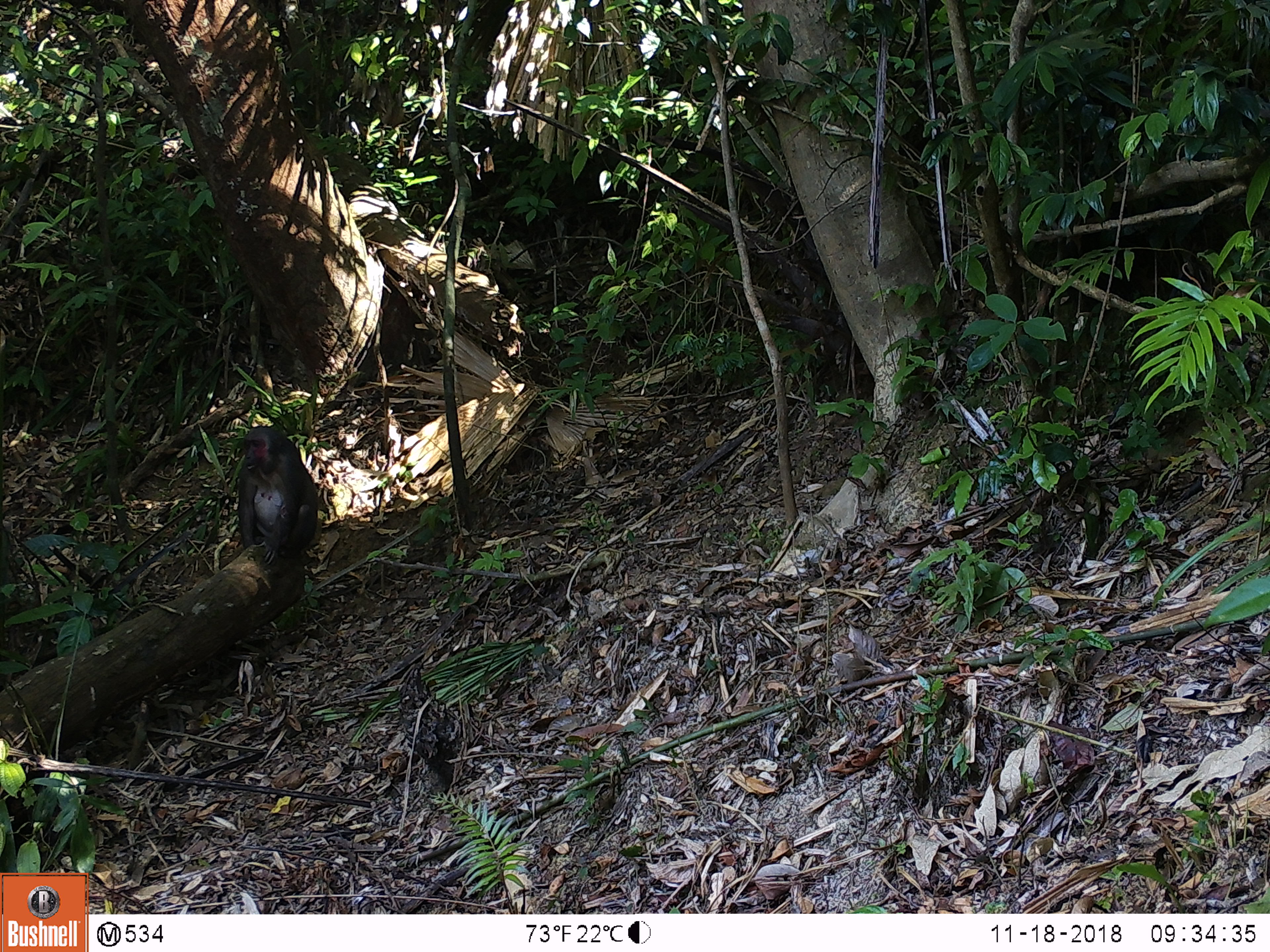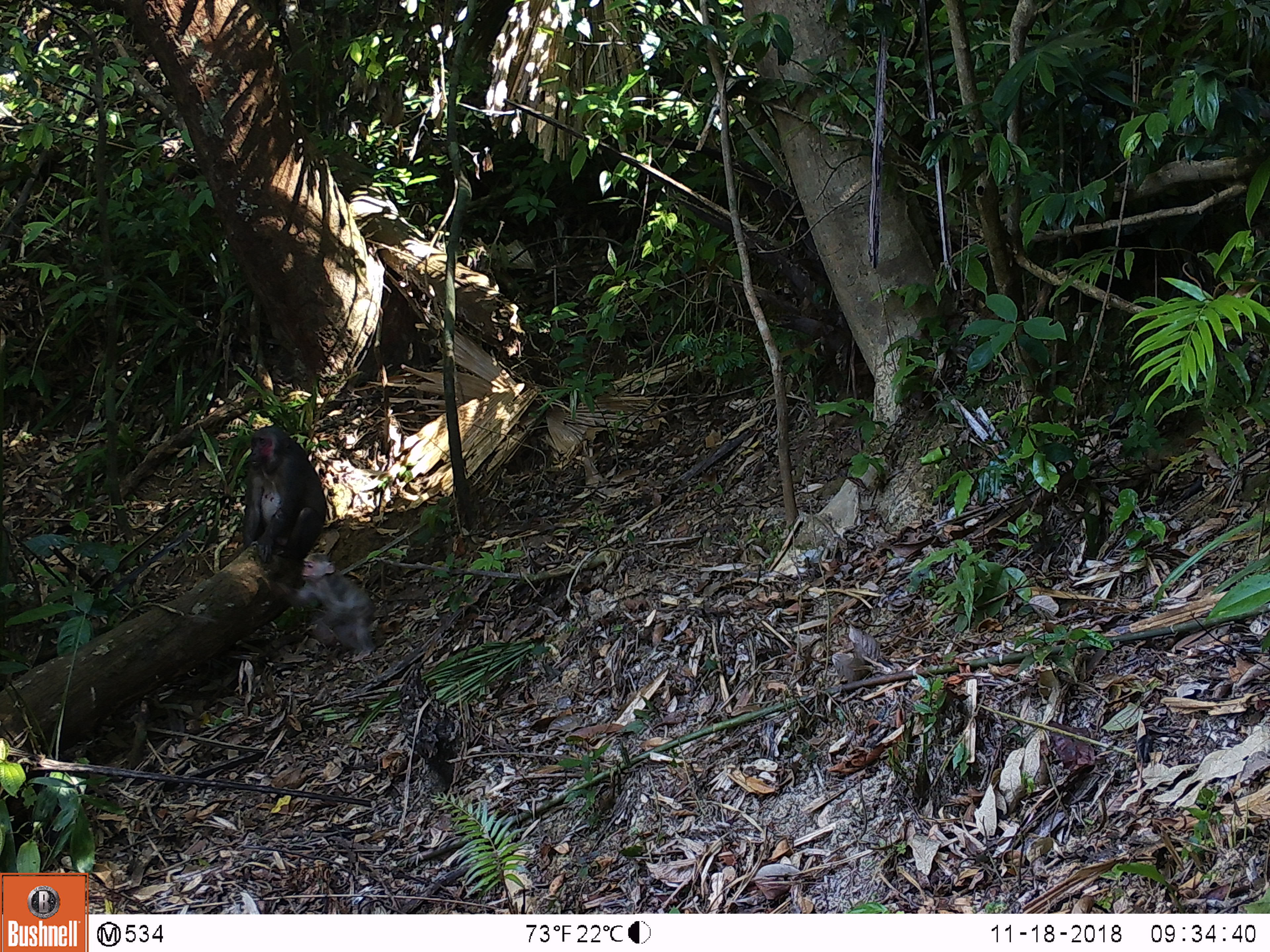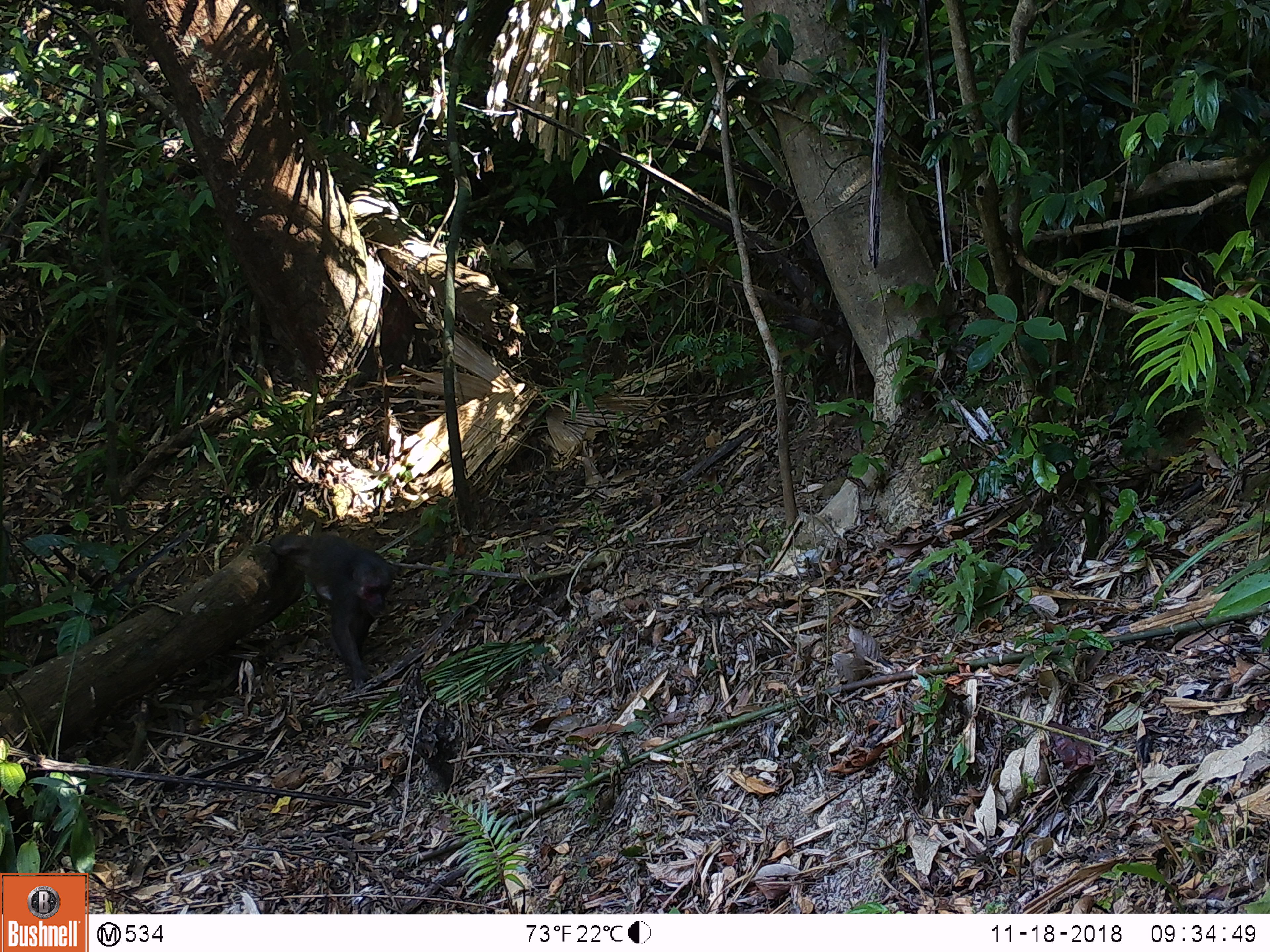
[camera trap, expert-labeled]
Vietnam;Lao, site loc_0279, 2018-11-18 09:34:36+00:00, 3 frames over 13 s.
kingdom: Animalia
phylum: Chordata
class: Mammalia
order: Primates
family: Cercopithecidae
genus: Macaca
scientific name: Macaca arctoides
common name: stump-tailed macaque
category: stump tailed macaque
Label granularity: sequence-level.